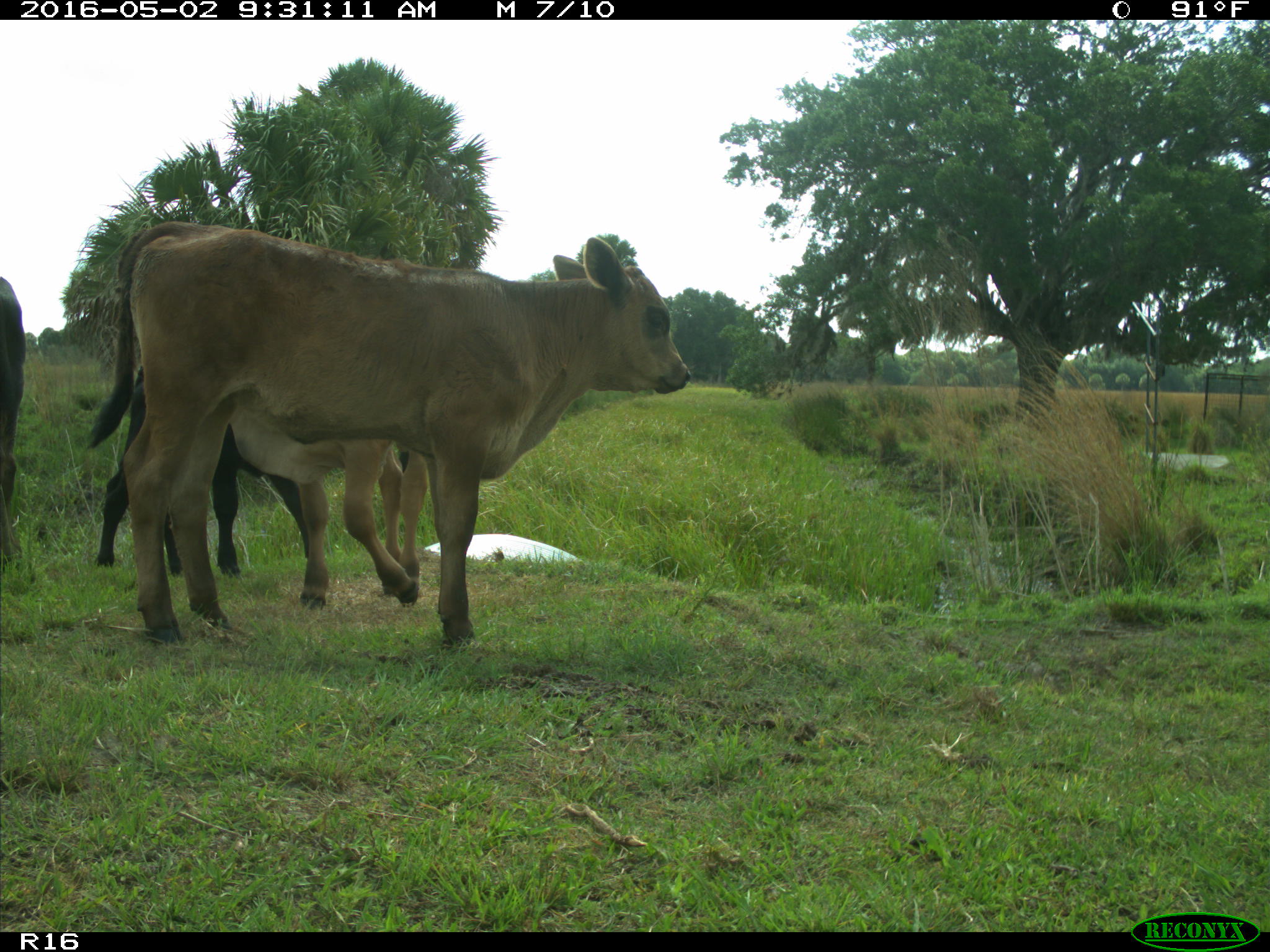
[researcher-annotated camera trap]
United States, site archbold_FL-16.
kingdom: Animalia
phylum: Chordata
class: Mammalia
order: Artiodactyla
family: Bovidae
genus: Bos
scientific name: Bos taurus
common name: domestic cow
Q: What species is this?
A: Bos taurus (domestic cow).